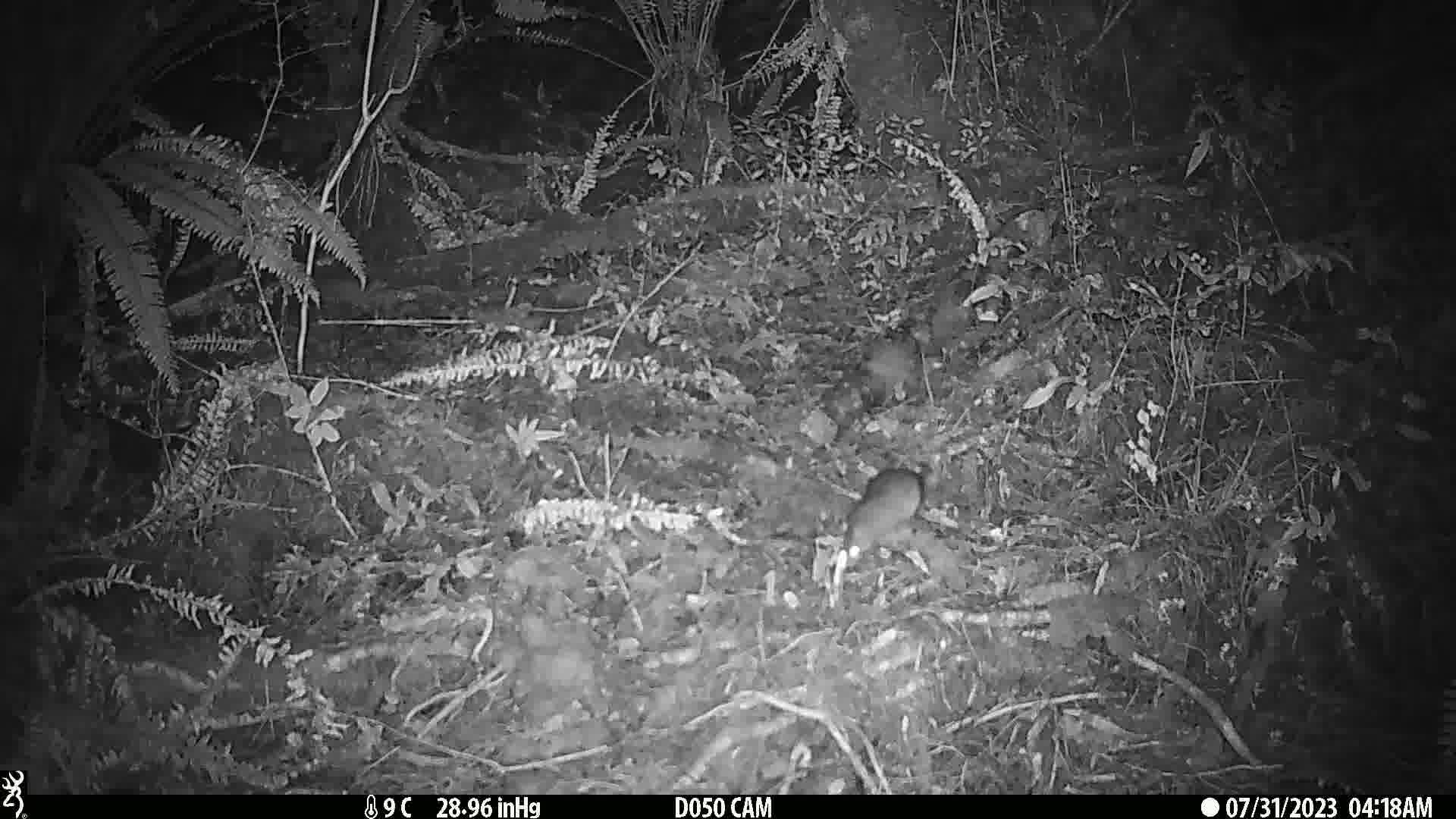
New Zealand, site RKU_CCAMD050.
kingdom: Animalia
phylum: Chordata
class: Mammalia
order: Rodentia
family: Muridae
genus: Rattus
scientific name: Rattus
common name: rat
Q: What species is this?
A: Rat (Rattus).